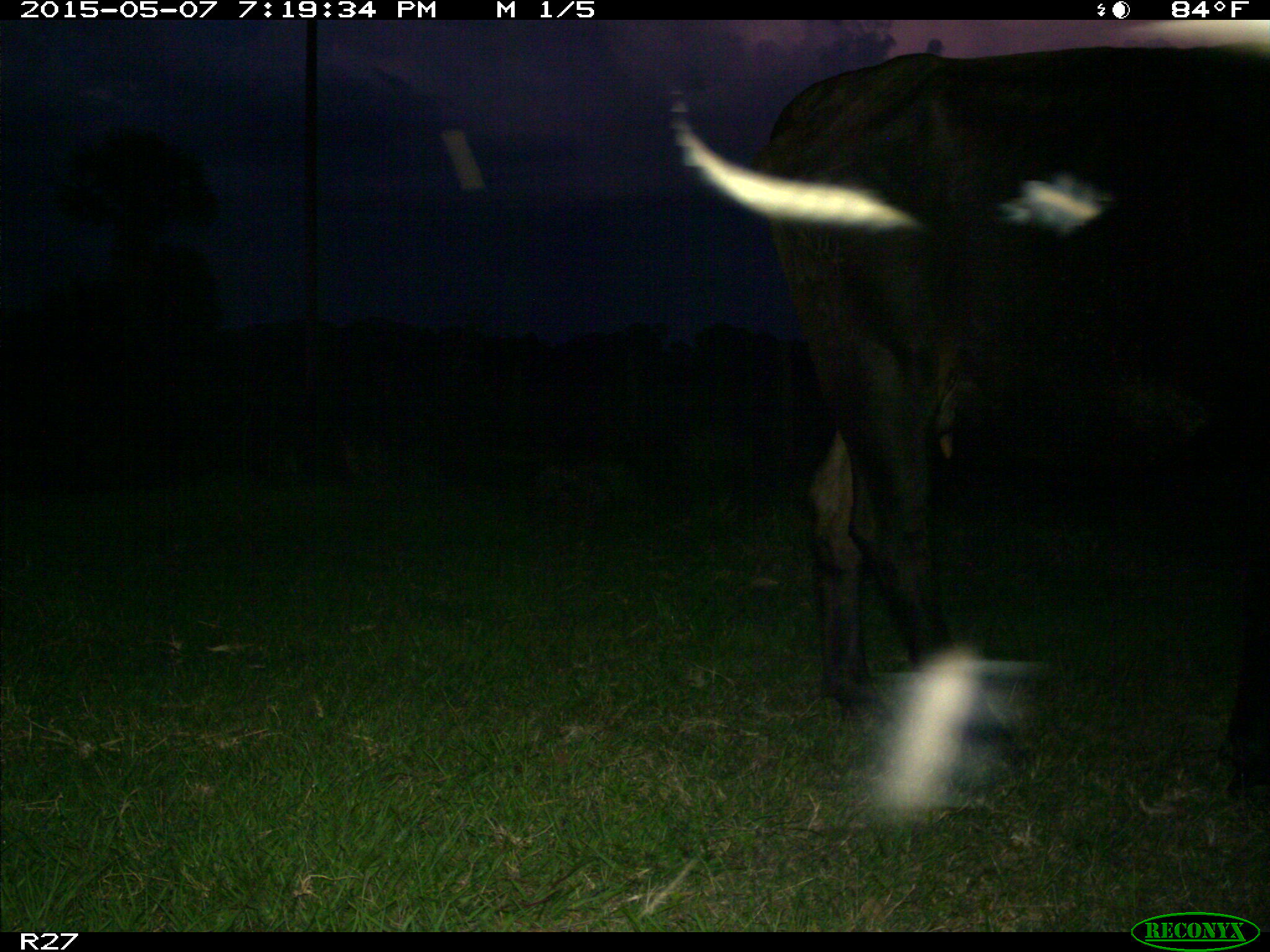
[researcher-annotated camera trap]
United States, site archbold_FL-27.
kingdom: Animalia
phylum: Chordata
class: Mammalia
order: Artiodactyla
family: Bovidae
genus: Bos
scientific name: Bos taurus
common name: domestic cow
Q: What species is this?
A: Bos taurus (domestic cow).